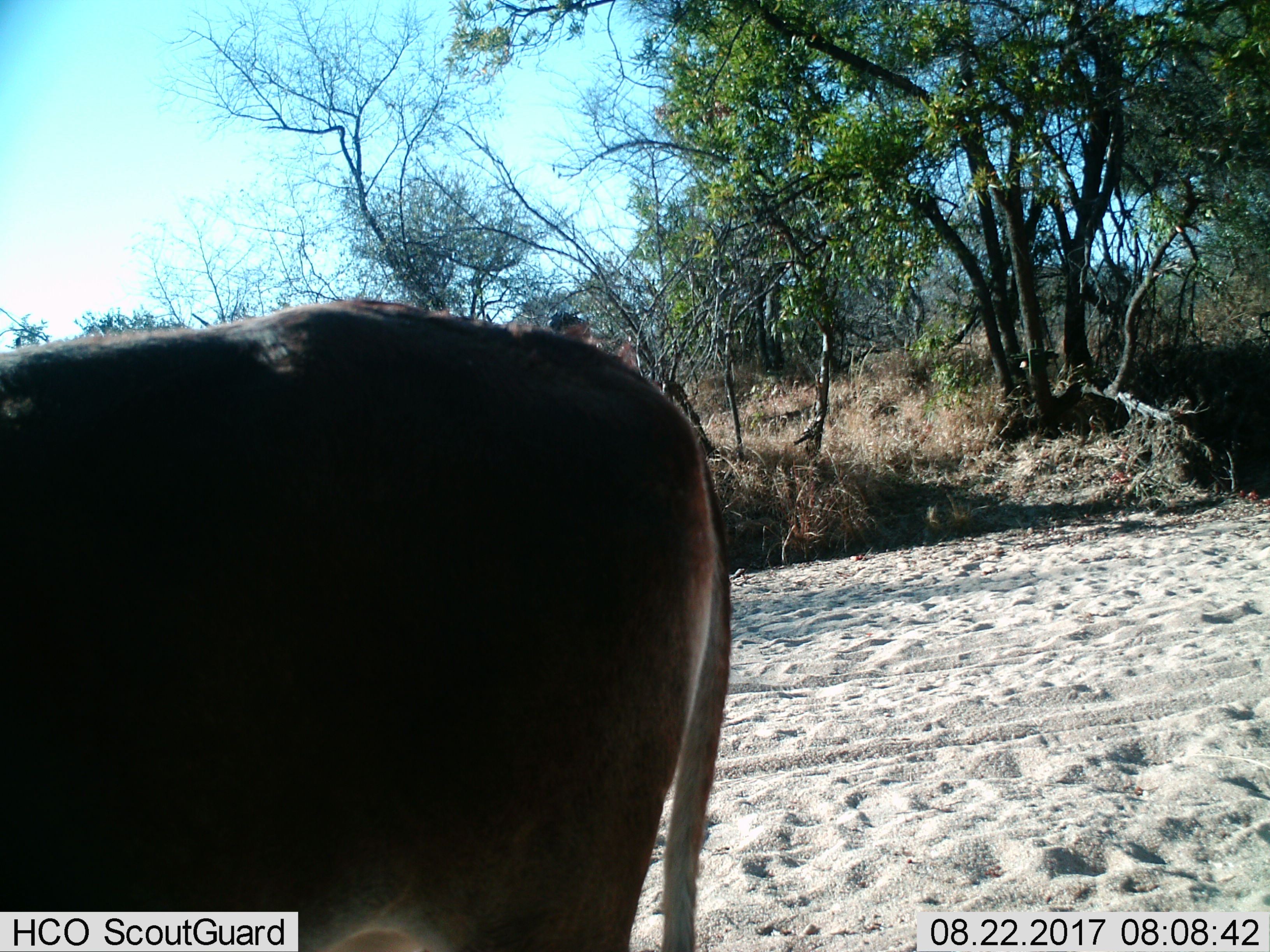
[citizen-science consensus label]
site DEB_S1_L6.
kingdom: Animalia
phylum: Chordata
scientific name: Vertebrata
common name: domestic animal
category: domesticanimal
Domesticanimal (domestic animal) (Vertebrata), count 1. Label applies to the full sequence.